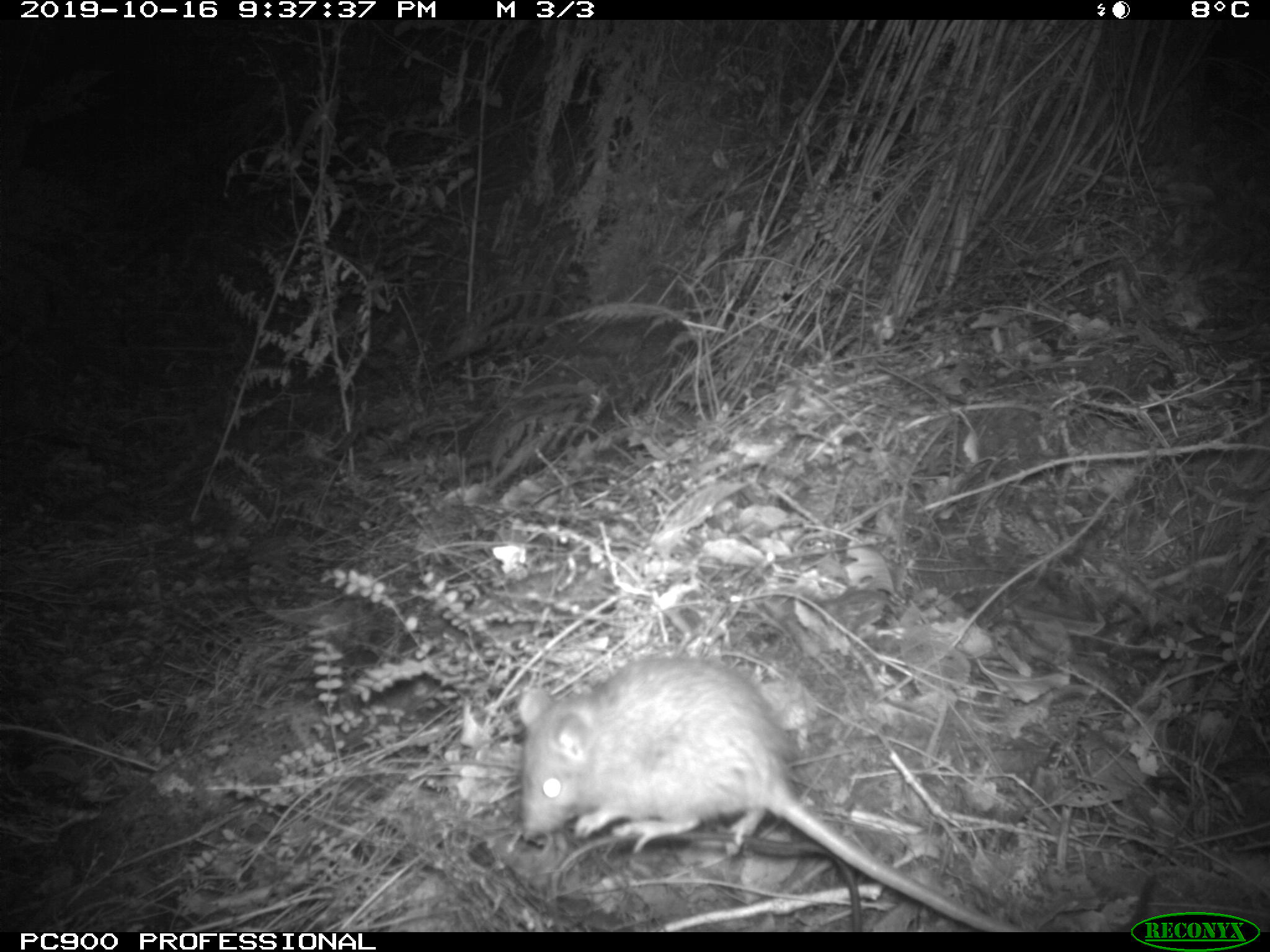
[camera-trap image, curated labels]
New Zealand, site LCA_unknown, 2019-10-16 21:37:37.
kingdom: Animalia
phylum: Chordata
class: Mammalia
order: Rodentia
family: Muridae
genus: Rattus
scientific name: Rattus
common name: rat